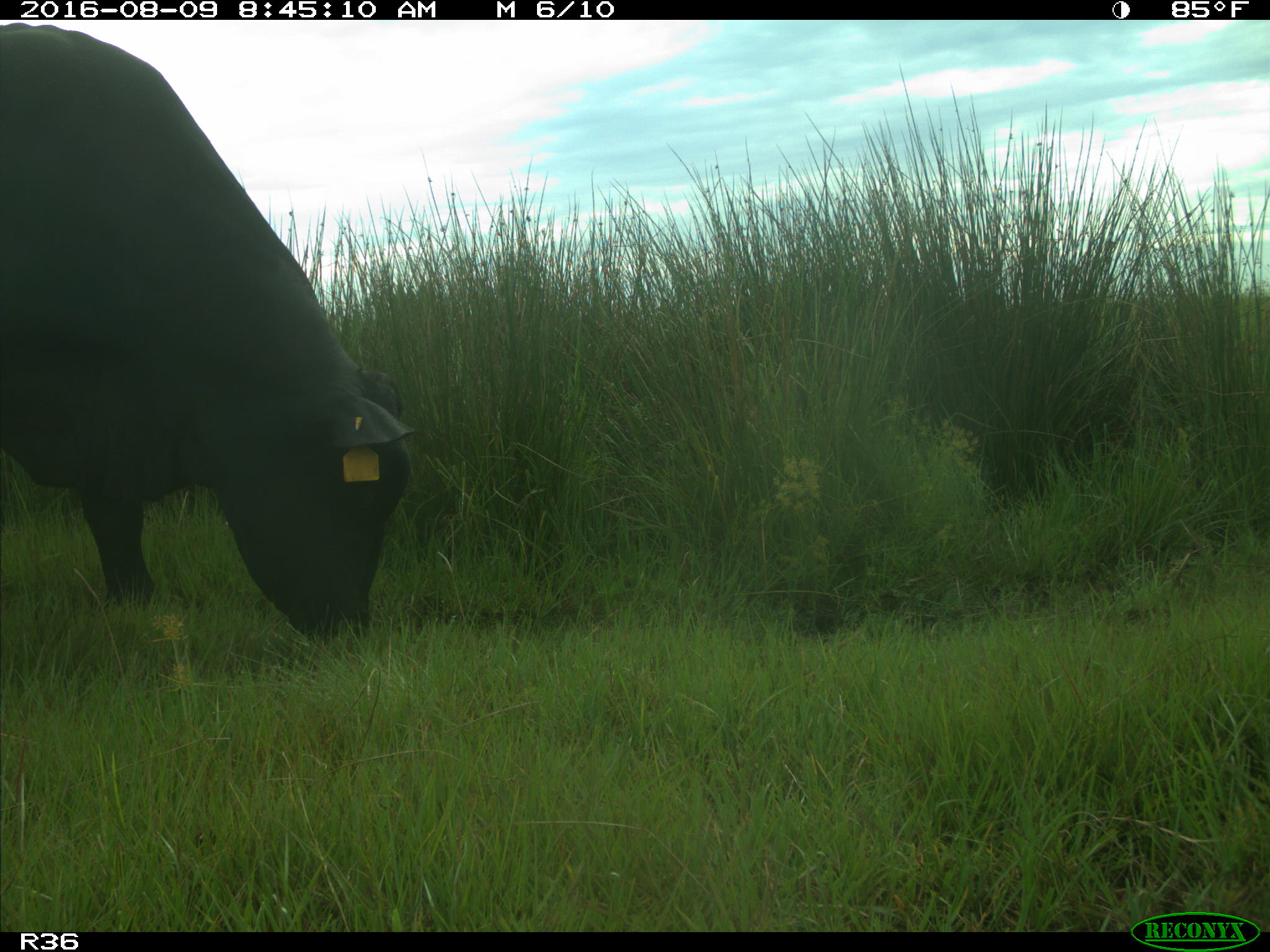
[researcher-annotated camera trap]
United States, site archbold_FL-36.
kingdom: Animalia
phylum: Chordata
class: Mammalia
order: Artiodactyla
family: Bovidae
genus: Bos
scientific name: Bos taurus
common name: domestic cow